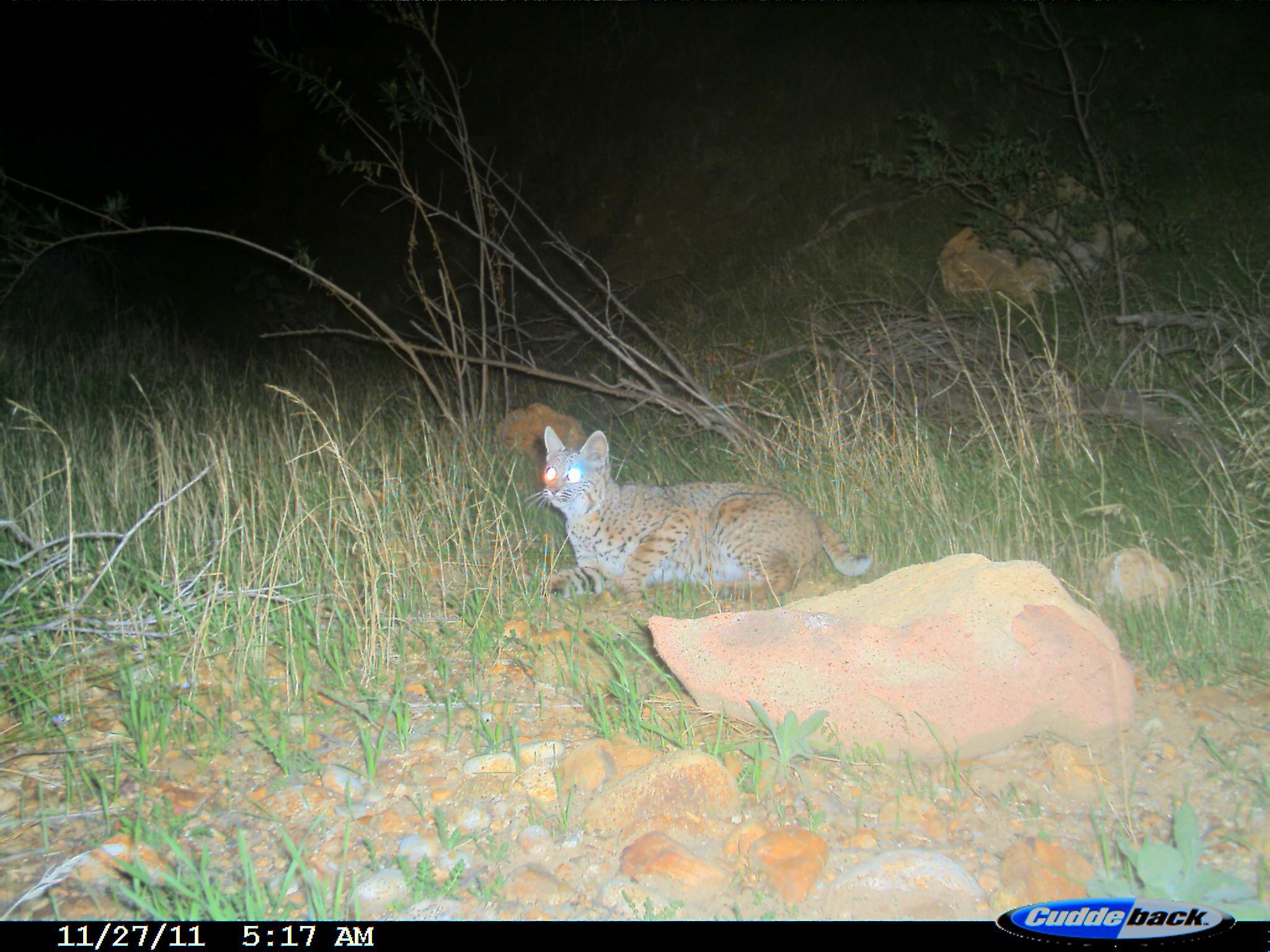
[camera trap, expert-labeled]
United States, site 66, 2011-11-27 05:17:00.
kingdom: Animalia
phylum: Chordata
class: Mammalia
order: Carnivora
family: Felidae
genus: Lynx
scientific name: Lynx rufus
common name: bobcat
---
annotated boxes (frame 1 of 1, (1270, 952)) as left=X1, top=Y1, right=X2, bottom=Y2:
bobcat: left=532, top=423, right=872, bottom=614